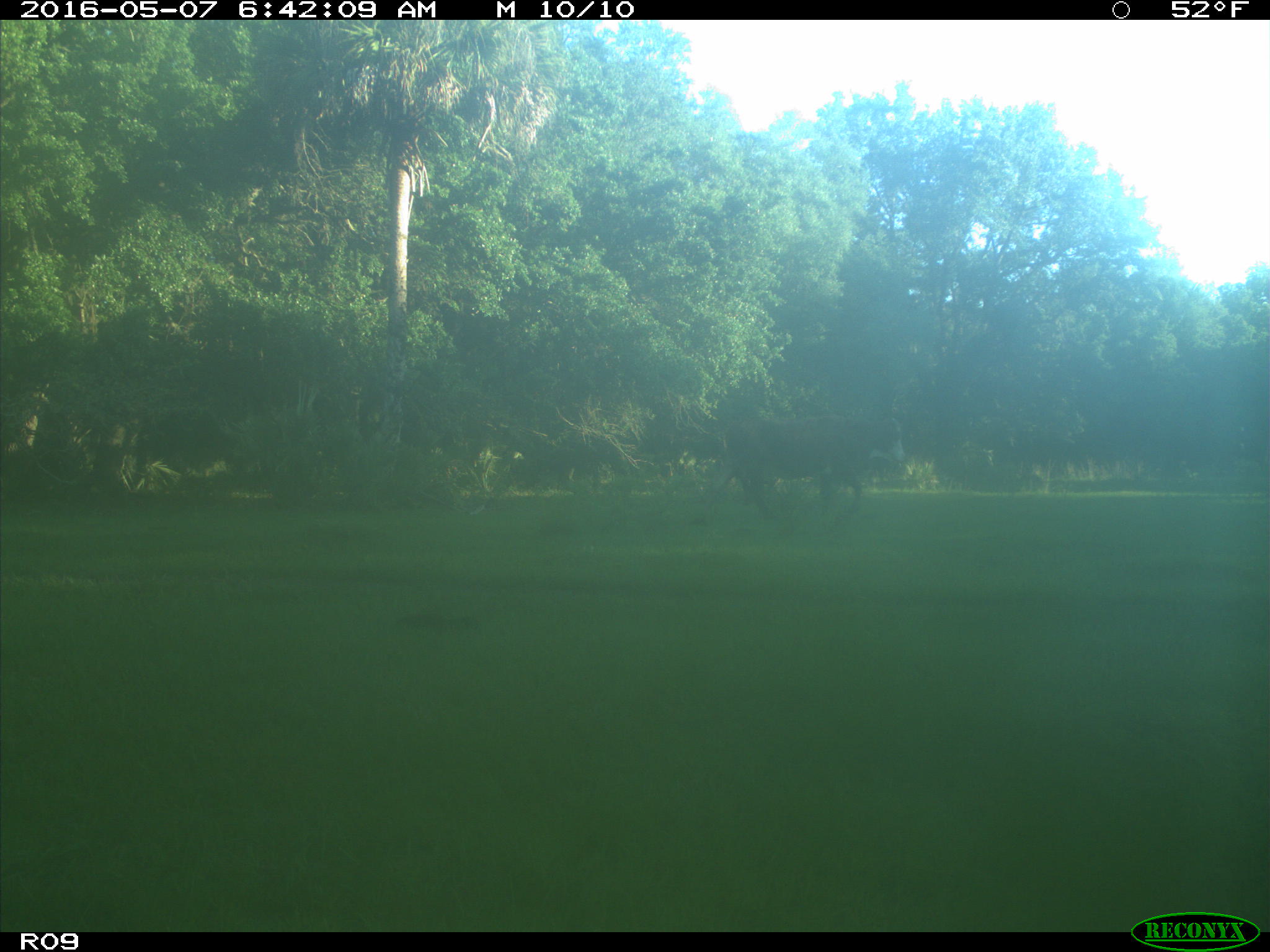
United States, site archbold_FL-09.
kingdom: Animalia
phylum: Chordata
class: Mammalia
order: Artiodactyla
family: Bovidae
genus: Bos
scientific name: Bos taurus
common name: domestic cow